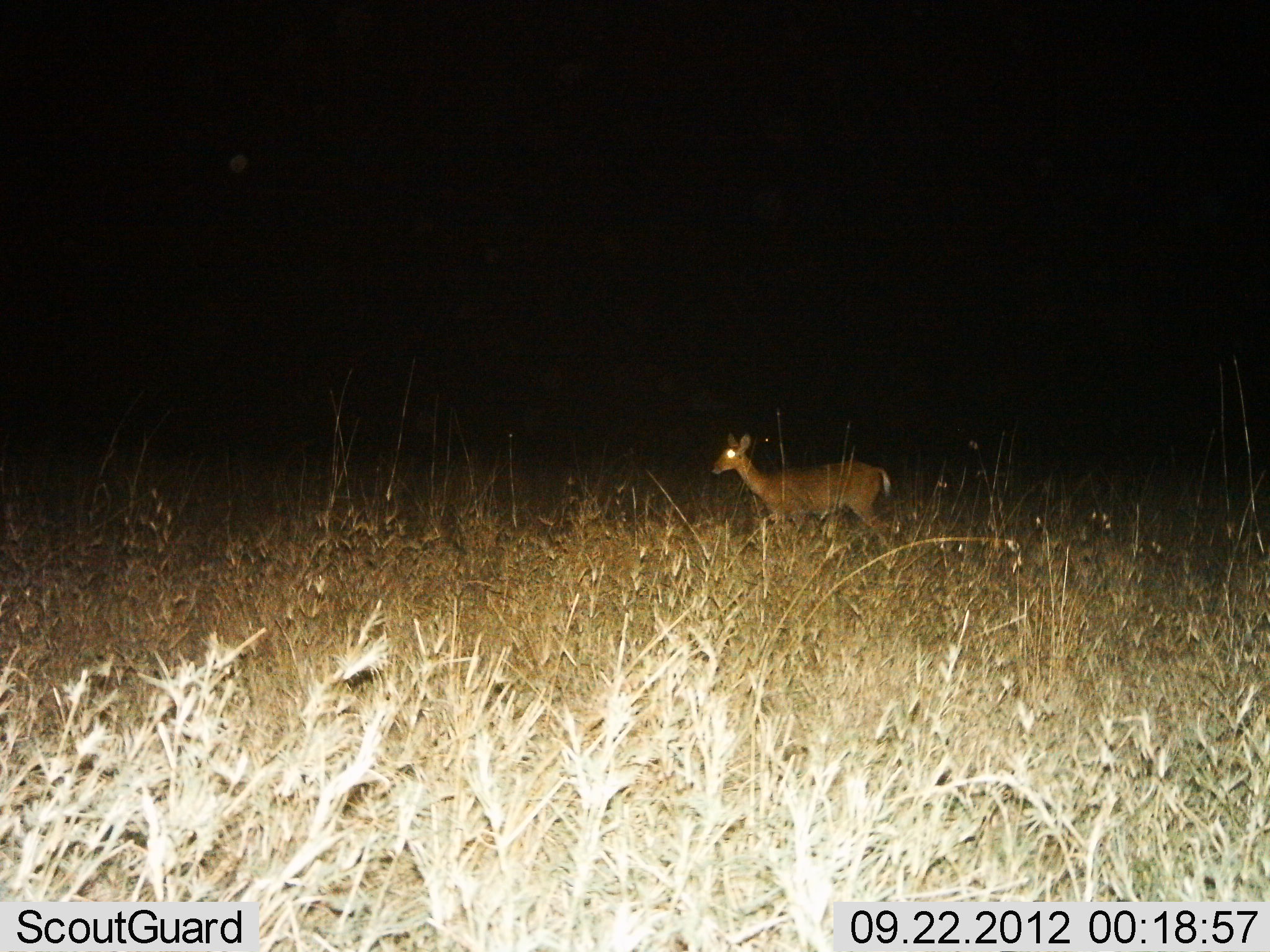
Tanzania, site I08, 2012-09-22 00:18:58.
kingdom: Animalia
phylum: Chordata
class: Mammalia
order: Artiodactyla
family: Bovidae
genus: Redunca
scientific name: Redunca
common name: reedbuck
Reedbuck (Redunca), count 1. Behavior (volunteer vote fractions): standing 70%, resting 0%, moving 40%, interacting 0%. Young present (vote fraction): 0%. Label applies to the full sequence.